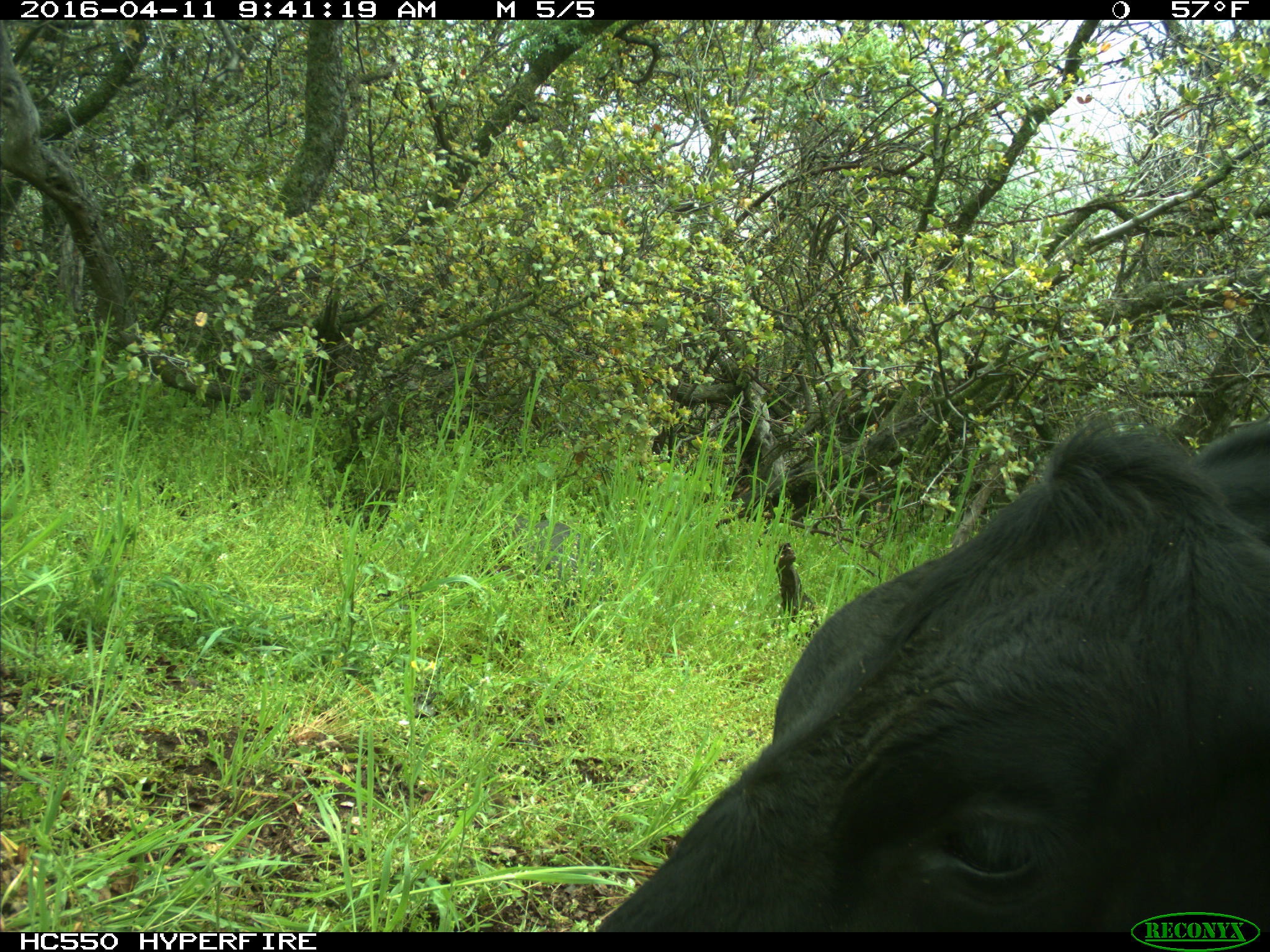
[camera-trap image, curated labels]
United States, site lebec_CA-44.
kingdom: Animalia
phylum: Chordata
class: Mammalia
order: Artiodactyla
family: Bovidae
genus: Bos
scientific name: Bos taurus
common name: domestic cow